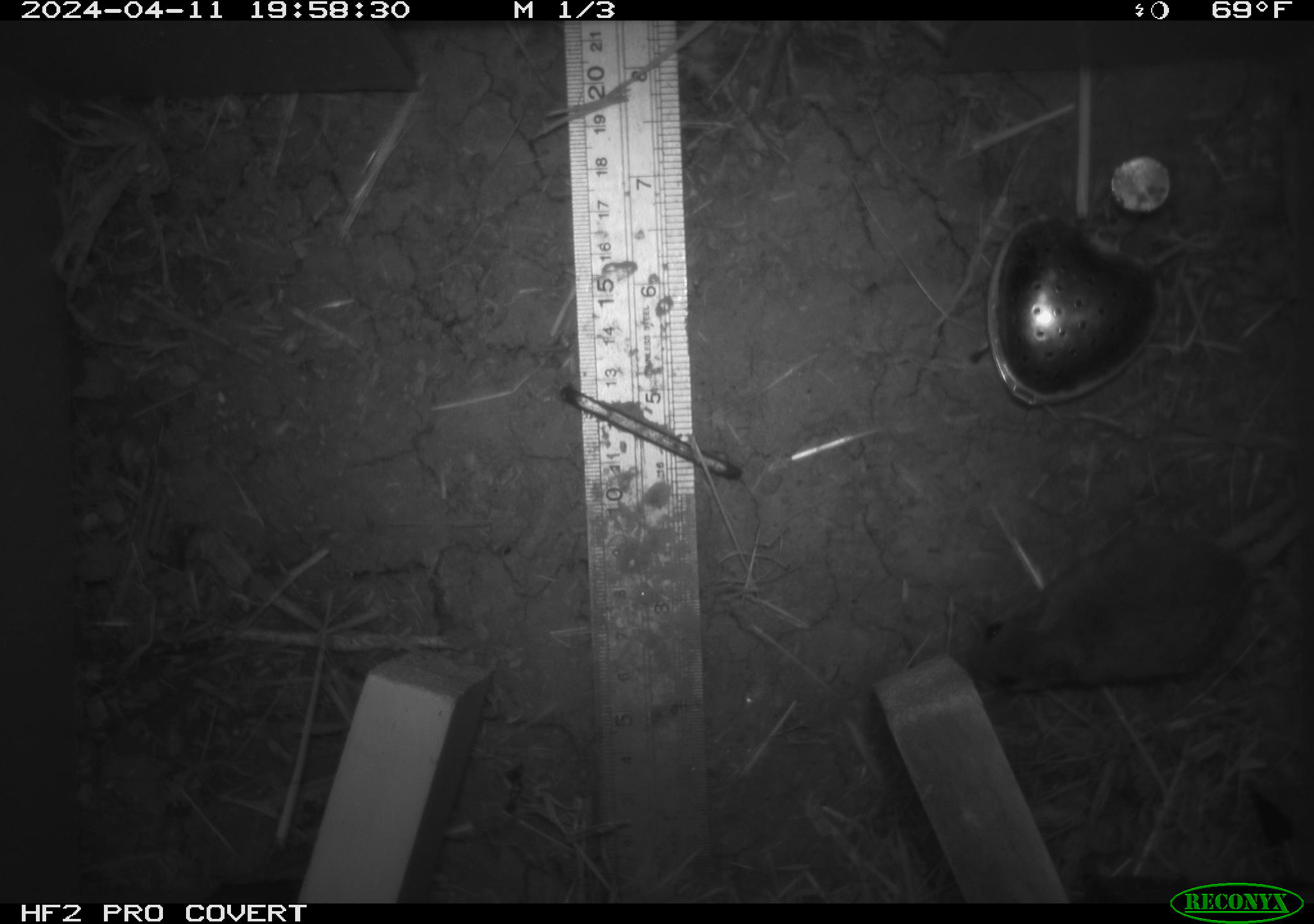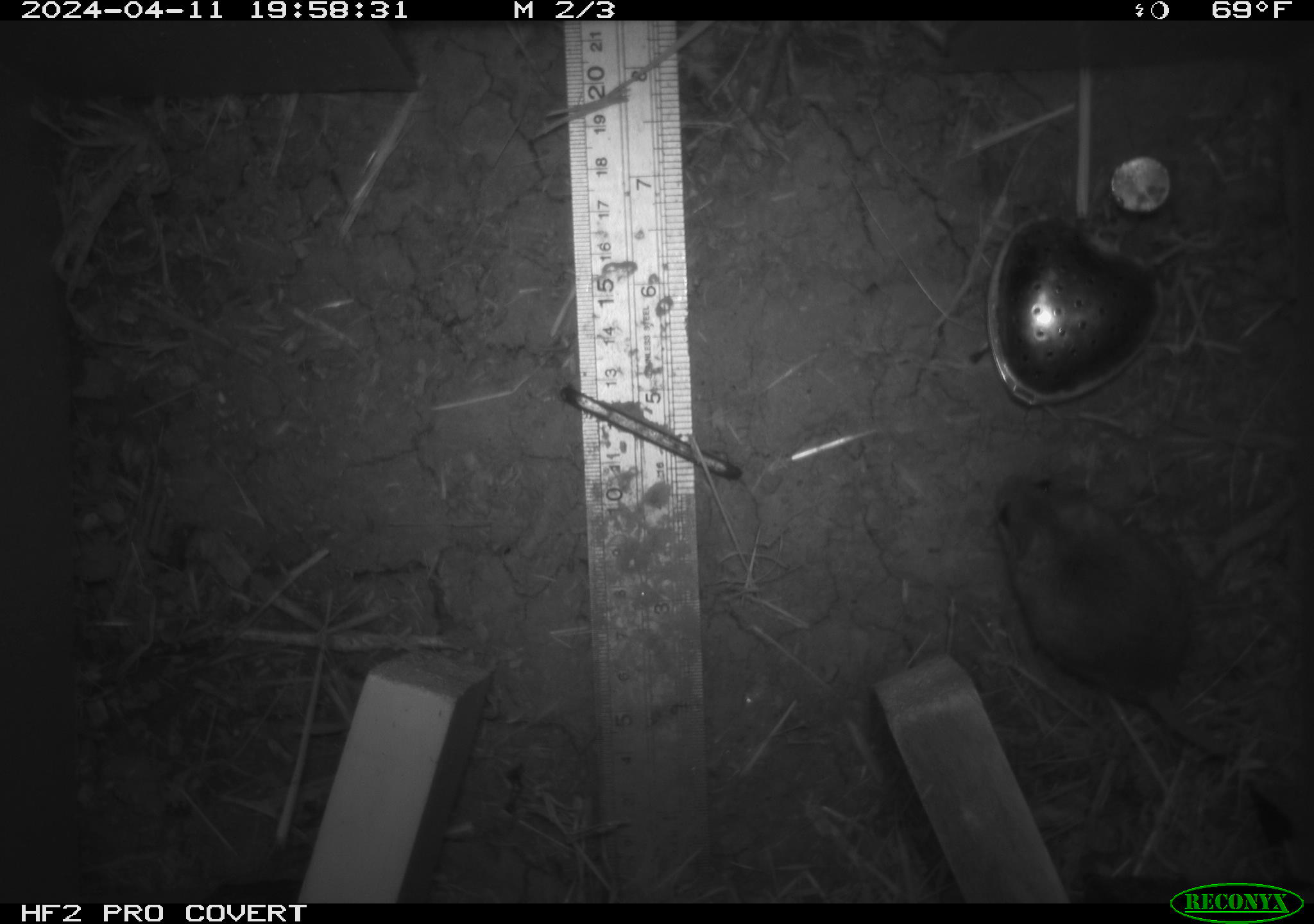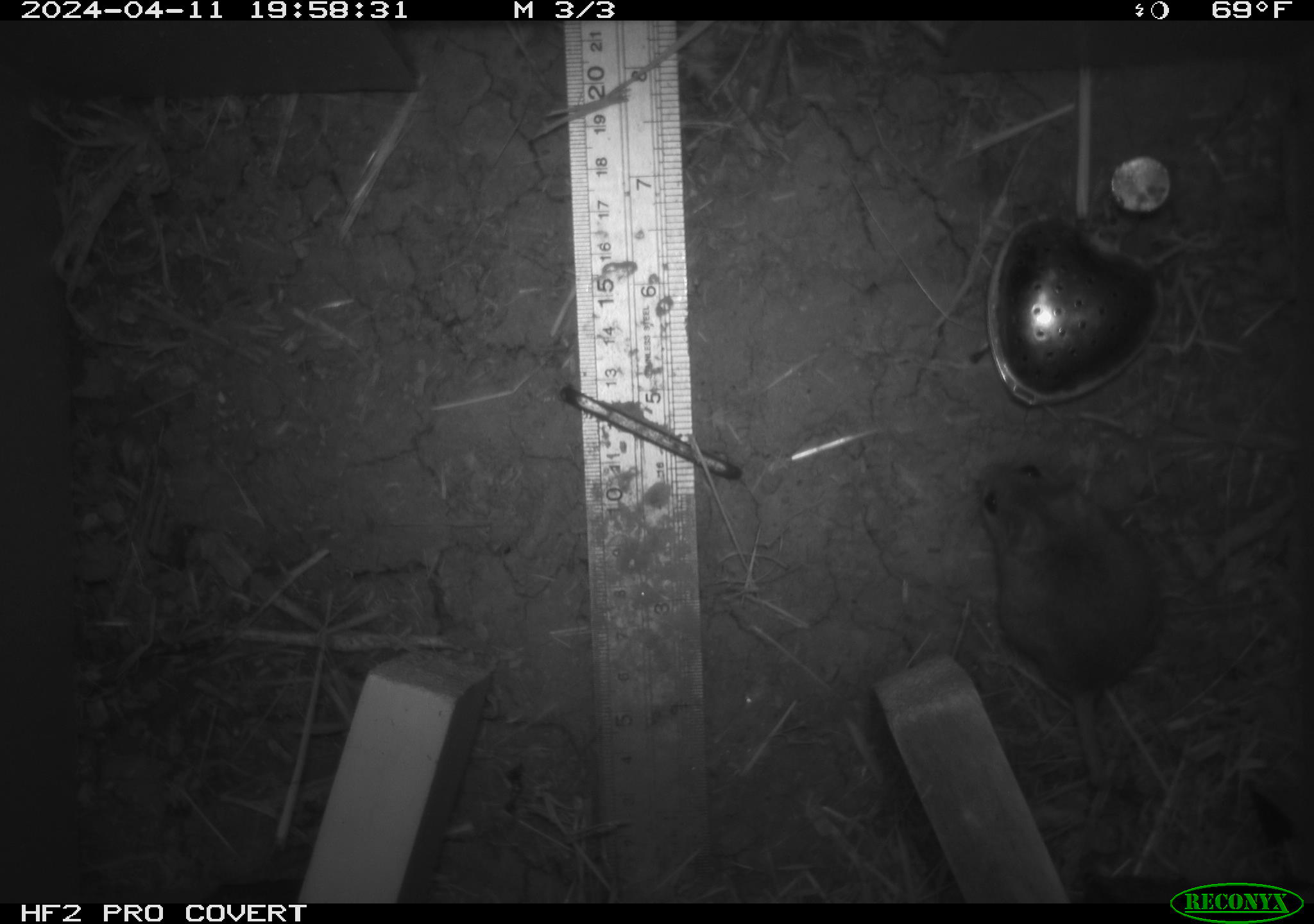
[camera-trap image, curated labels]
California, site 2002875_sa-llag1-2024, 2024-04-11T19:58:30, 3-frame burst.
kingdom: Animalia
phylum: Chordata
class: Mammalia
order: Rodentia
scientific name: Rodentia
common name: mouse species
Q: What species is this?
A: Mouse species (Rodentia).